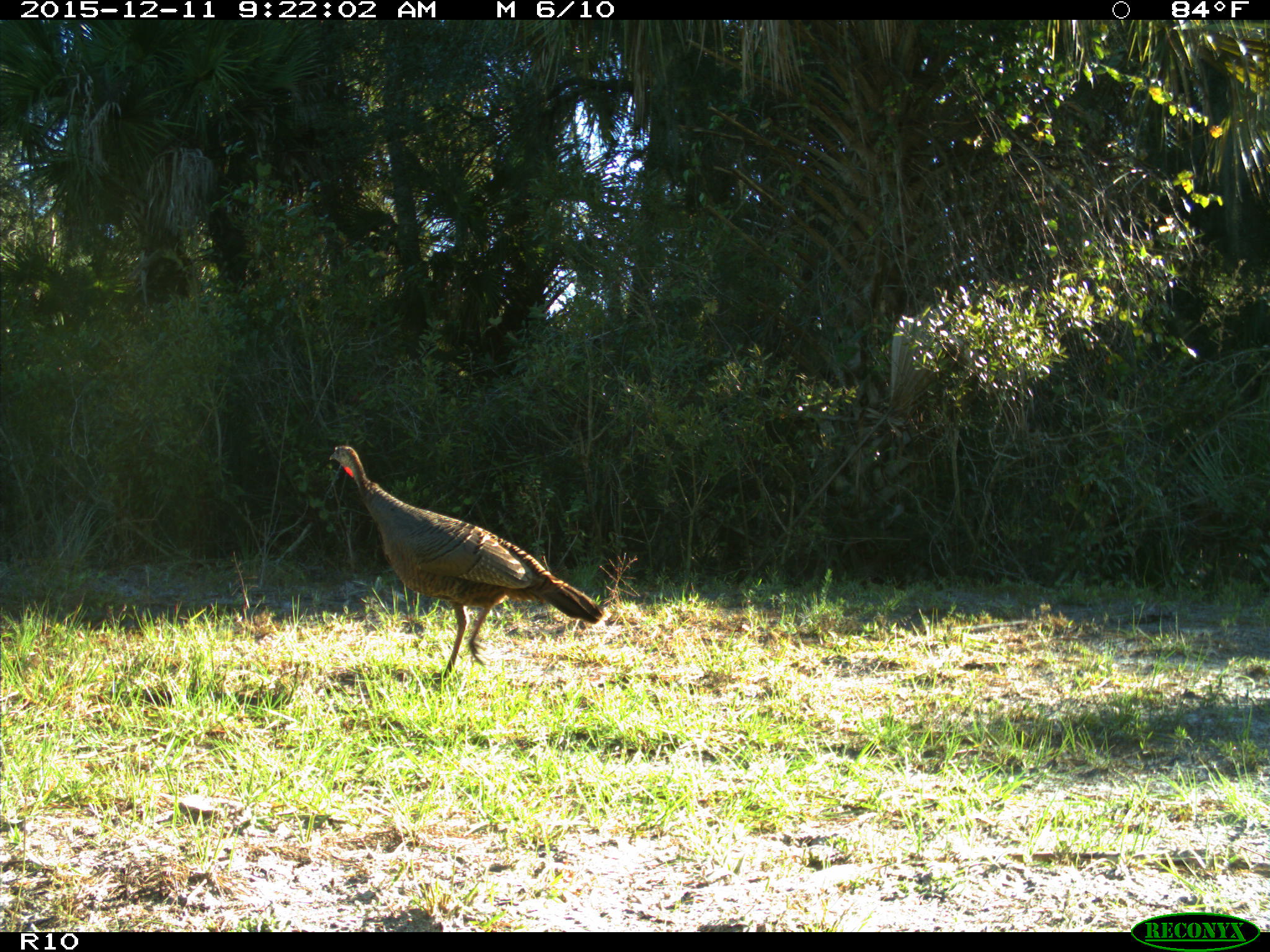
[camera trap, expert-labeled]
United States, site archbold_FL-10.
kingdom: Animalia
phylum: Chordata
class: Aves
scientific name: Aves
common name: birds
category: unidentified bird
Unidentified bird (birds) (Aves).